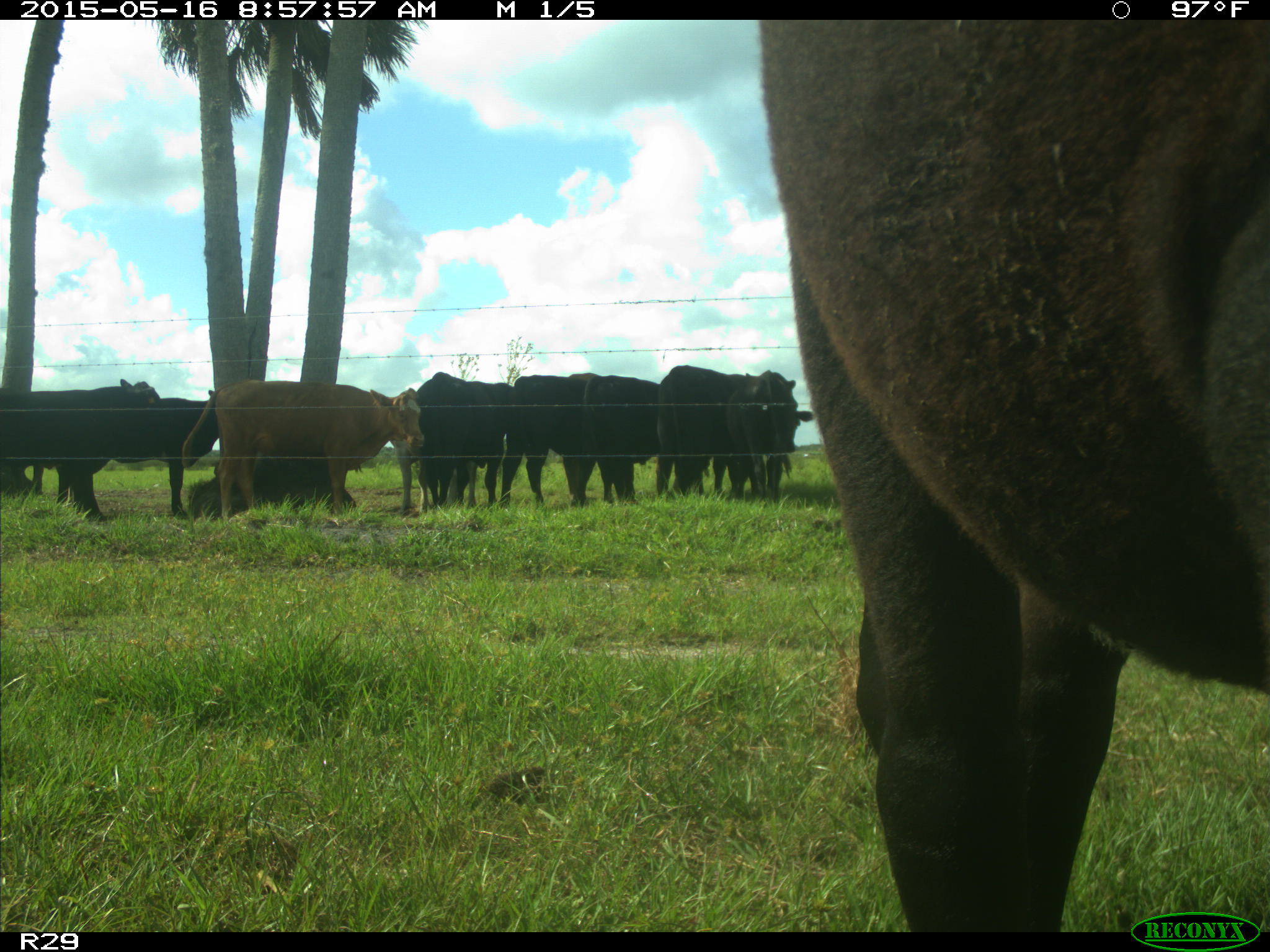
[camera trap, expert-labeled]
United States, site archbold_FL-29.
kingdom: Animalia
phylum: Chordata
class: Mammalia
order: Artiodactyla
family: Bovidae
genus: Bos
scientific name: Bos taurus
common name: domestic cow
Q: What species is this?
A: Bos taurus (domestic cow).